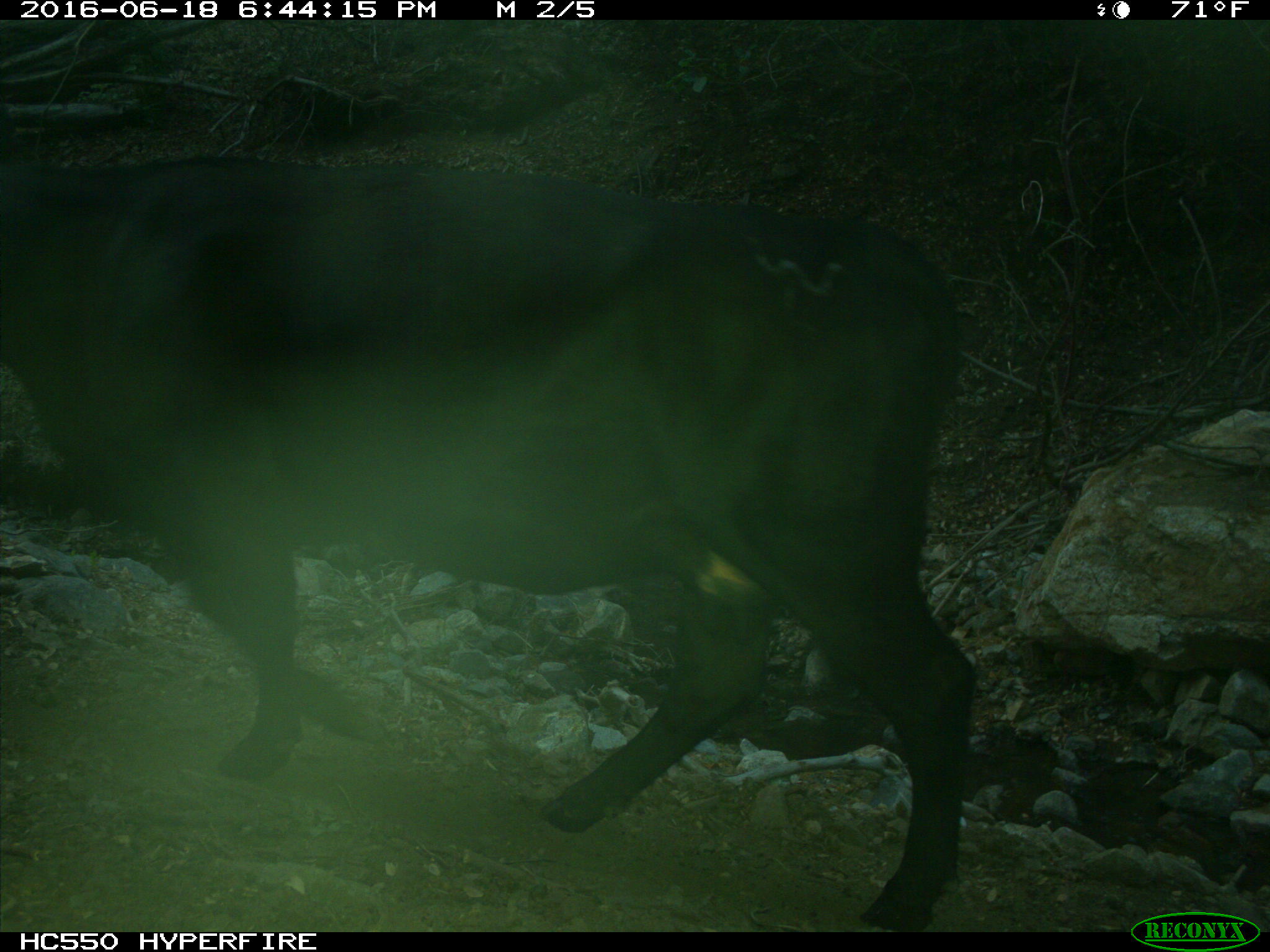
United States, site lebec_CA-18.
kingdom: Animalia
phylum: Chordata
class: Mammalia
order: Artiodactyla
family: Bovidae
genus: Bos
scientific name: Bos taurus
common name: domestic cow